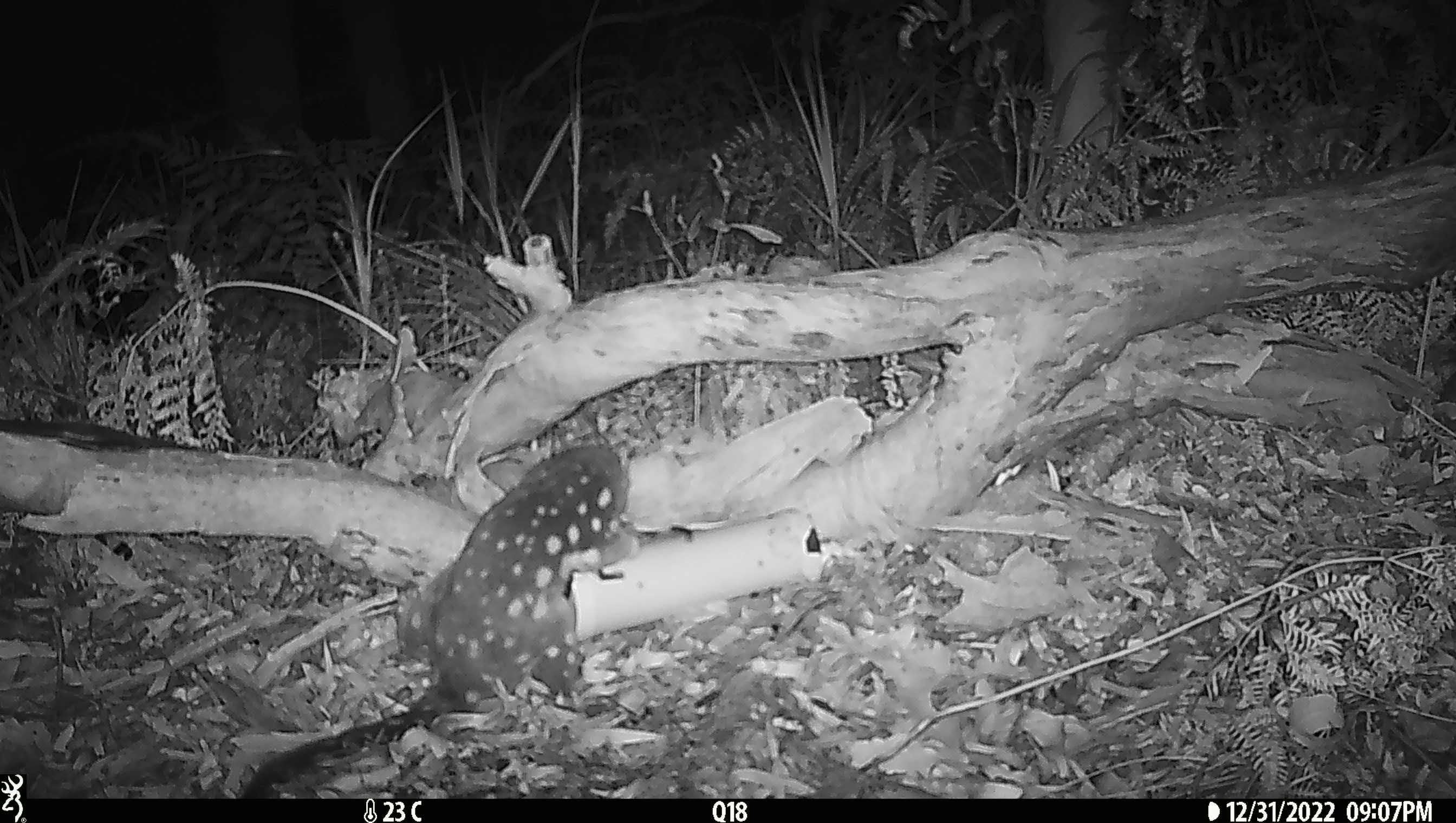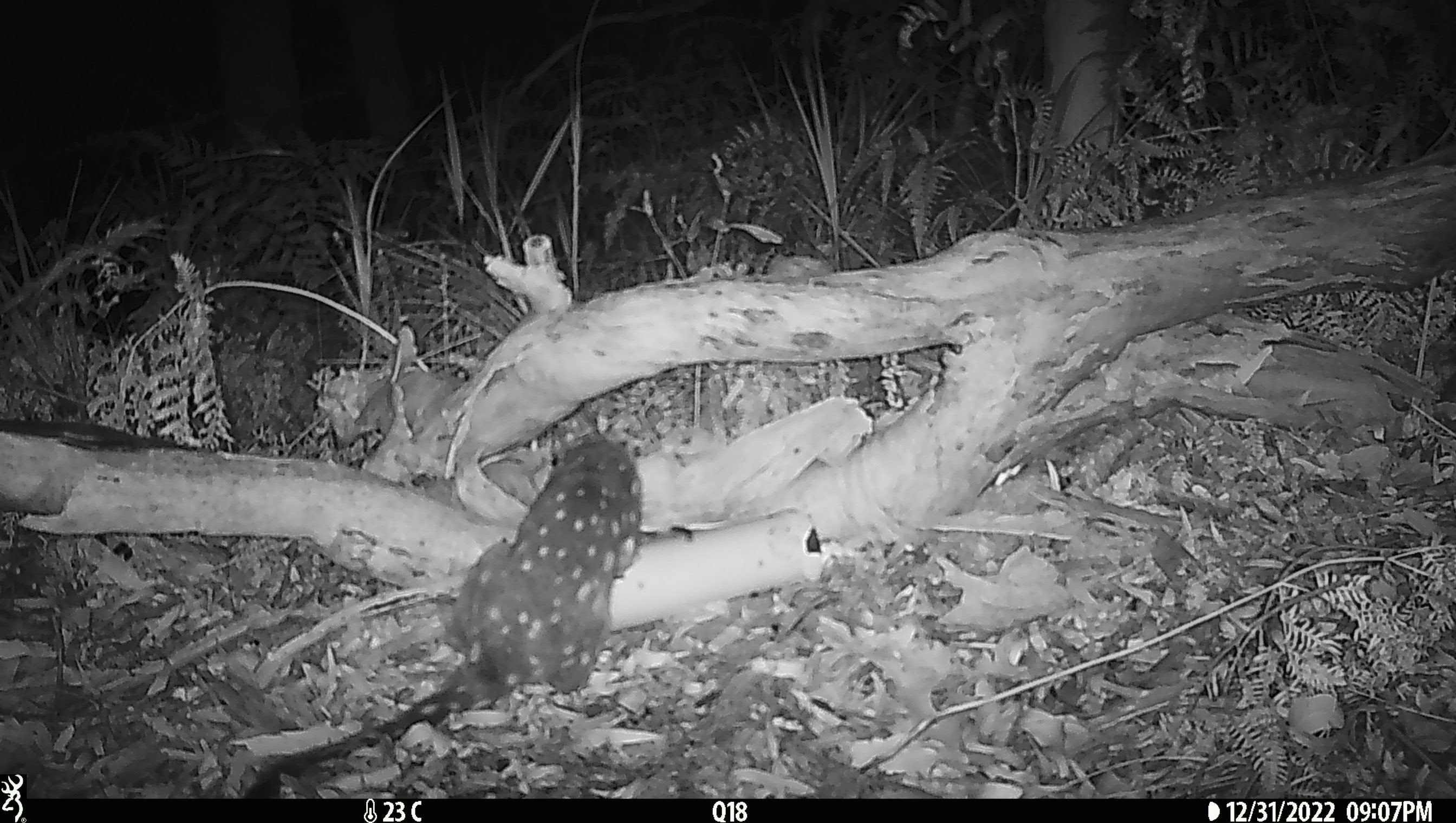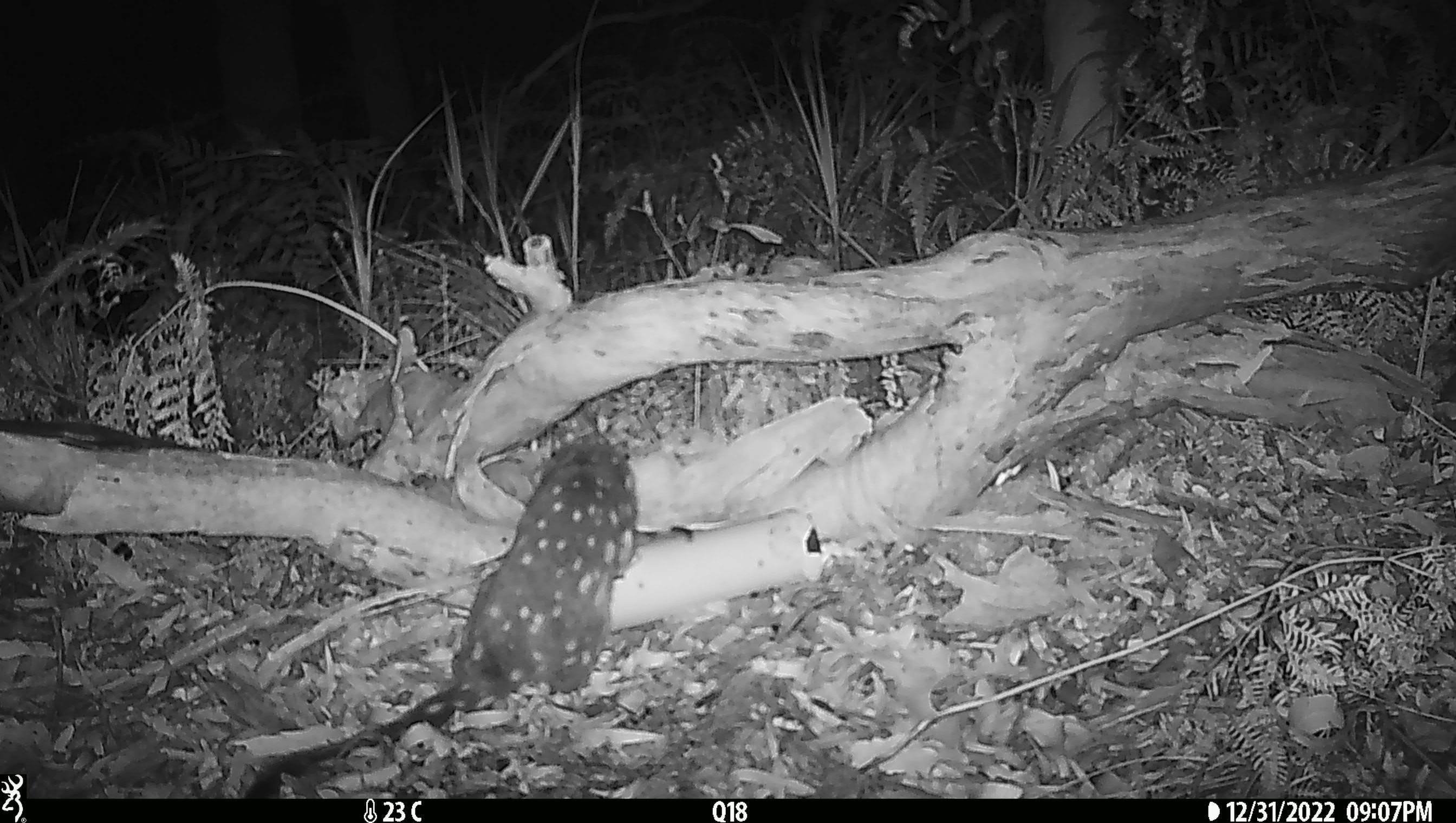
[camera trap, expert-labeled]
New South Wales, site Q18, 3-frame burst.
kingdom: Animalia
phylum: Chordata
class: Mammalia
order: Dasyuromorphia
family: Dasyuridae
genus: Dasyurus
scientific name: Dasyurus maculatus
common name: spotted-tailed quoll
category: quoll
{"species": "quoll (spotted-tailed quoll) (Dasyurus maculatus)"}